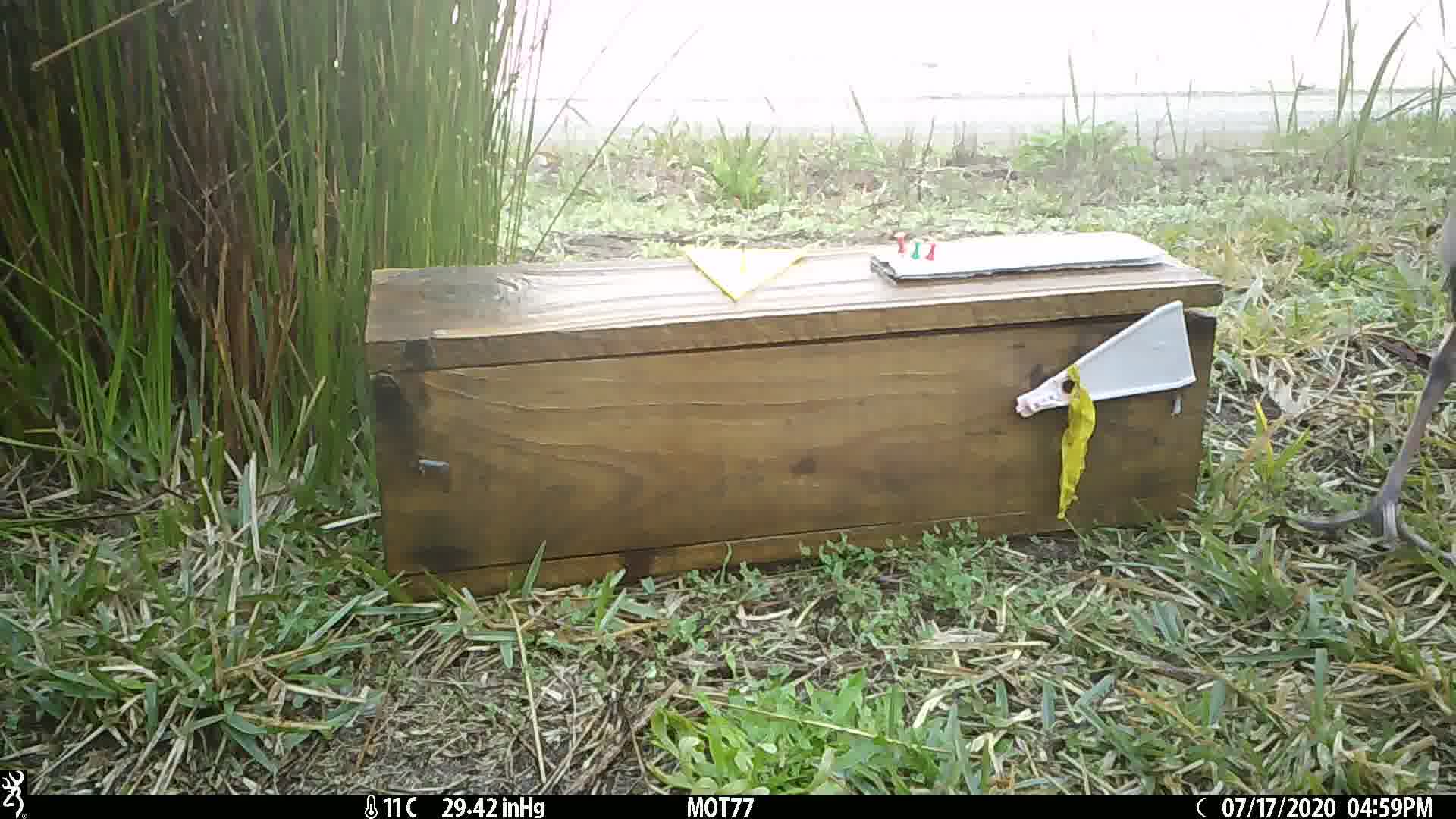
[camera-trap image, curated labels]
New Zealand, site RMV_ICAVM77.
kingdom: Animalia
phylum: Chordata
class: Aves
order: Gruiformes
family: Rallidae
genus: Porphyrio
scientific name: Porphyrio melanotus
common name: australasian swamphen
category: pukeko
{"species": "pukeko (australasian swamphen) (Porphyrio melanotus)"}